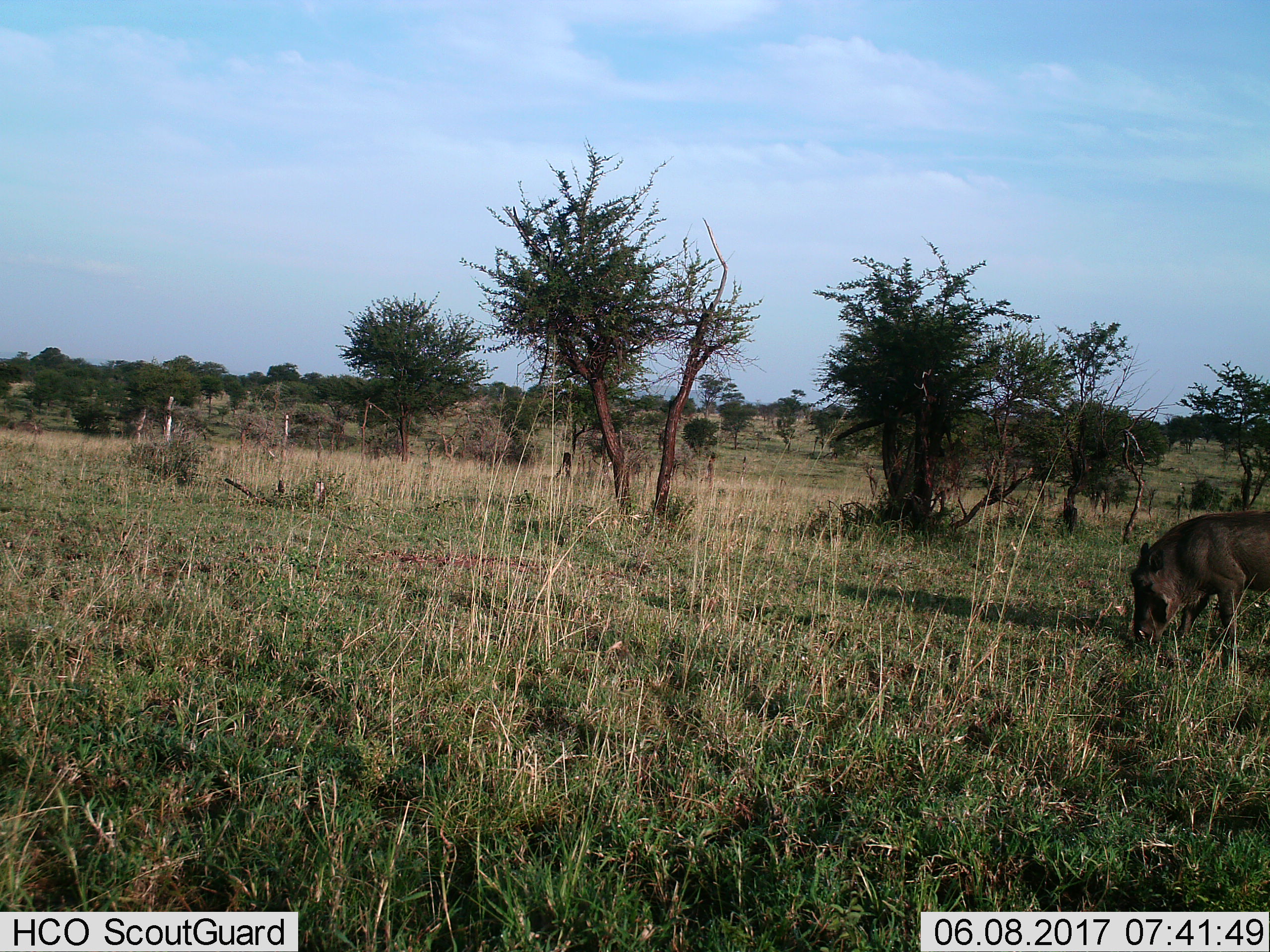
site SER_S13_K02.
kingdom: Animalia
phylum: Chordata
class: Mammalia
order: Artiodactyla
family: Suidae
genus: Phacochoerus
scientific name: Phacochoerus africanus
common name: warthog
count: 1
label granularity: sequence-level